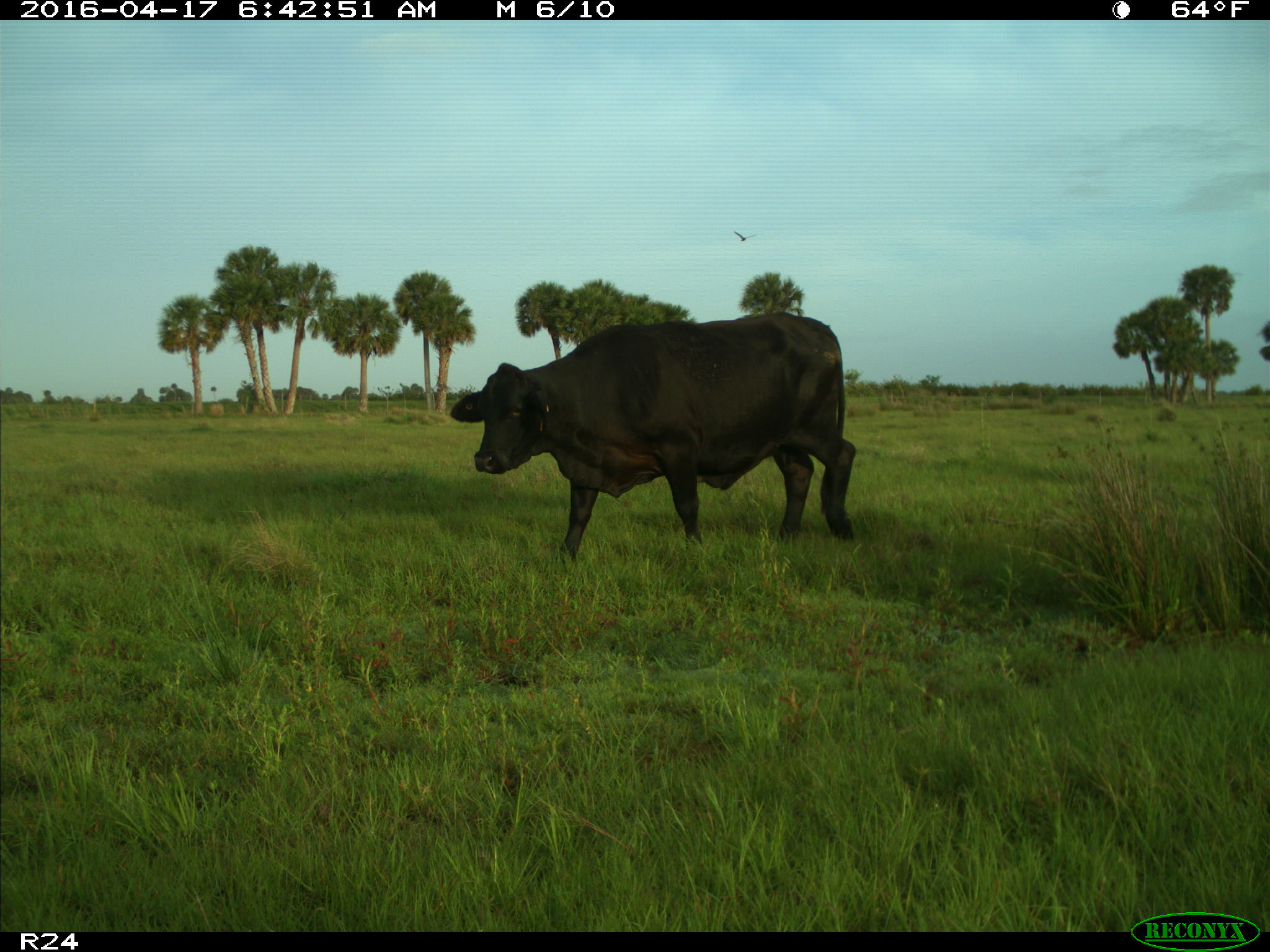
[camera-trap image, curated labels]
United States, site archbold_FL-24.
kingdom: Animalia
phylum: Chordata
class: Mammalia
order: Artiodactyla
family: Bovidae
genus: Bos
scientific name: Bos taurus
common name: domestic cow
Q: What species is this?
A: Bos taurus (domestic cow).